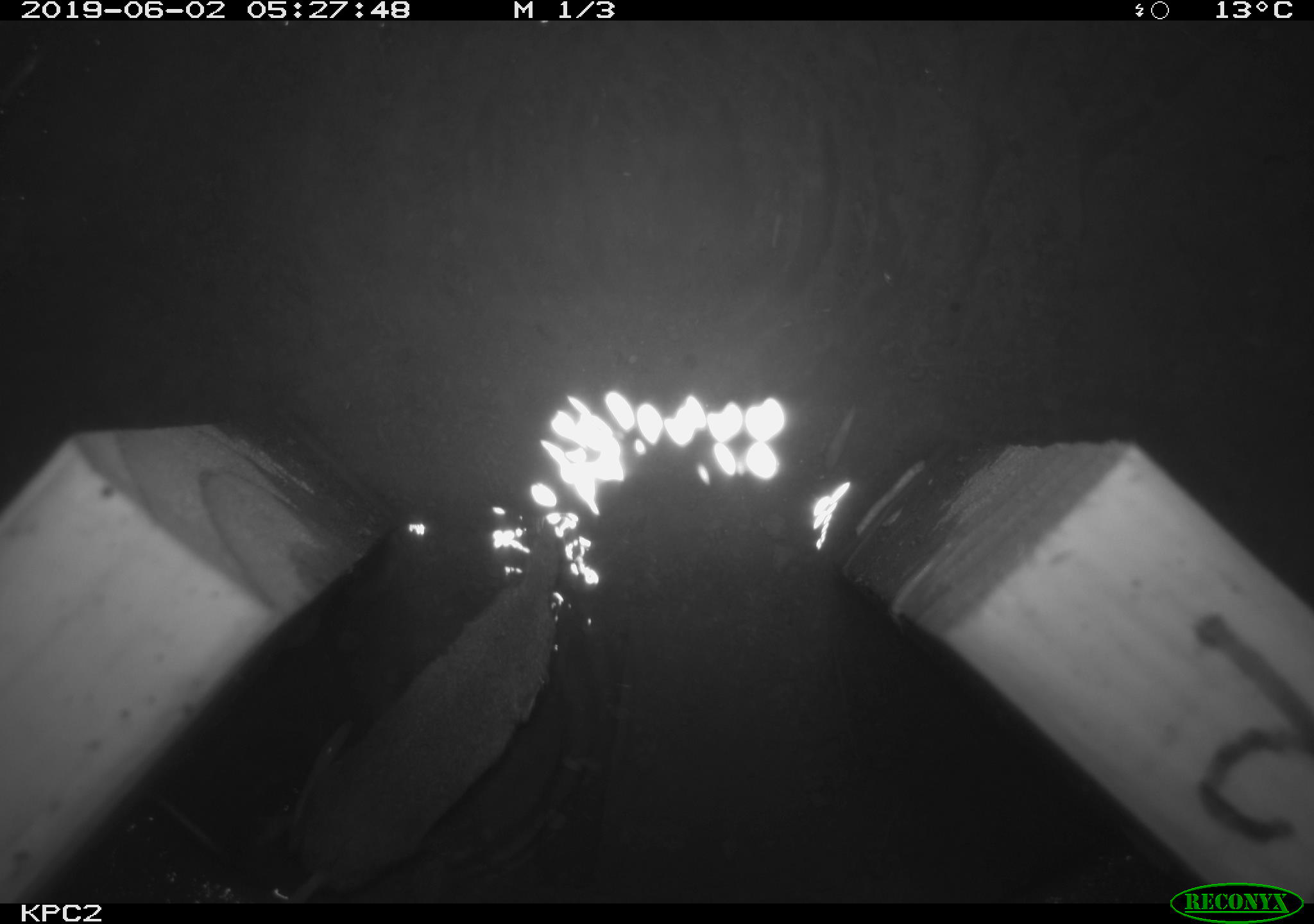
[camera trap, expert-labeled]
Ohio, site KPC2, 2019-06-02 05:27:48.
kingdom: Animalia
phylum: Chordata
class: Mammalia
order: Eulipotyphla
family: Soricidae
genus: Sorex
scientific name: Sorex cinereus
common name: masked shrew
Masked shrew (Sorex cinereus).